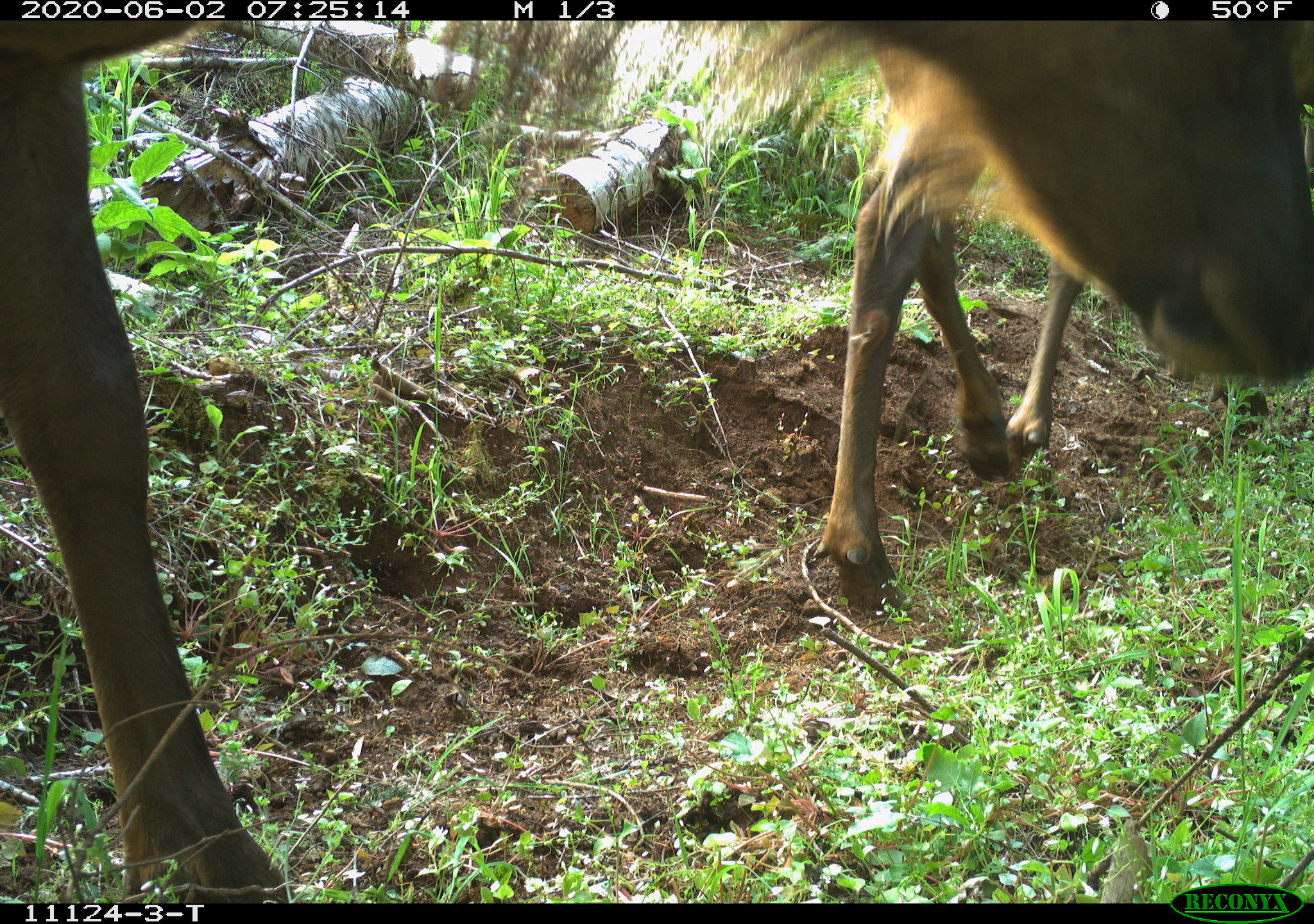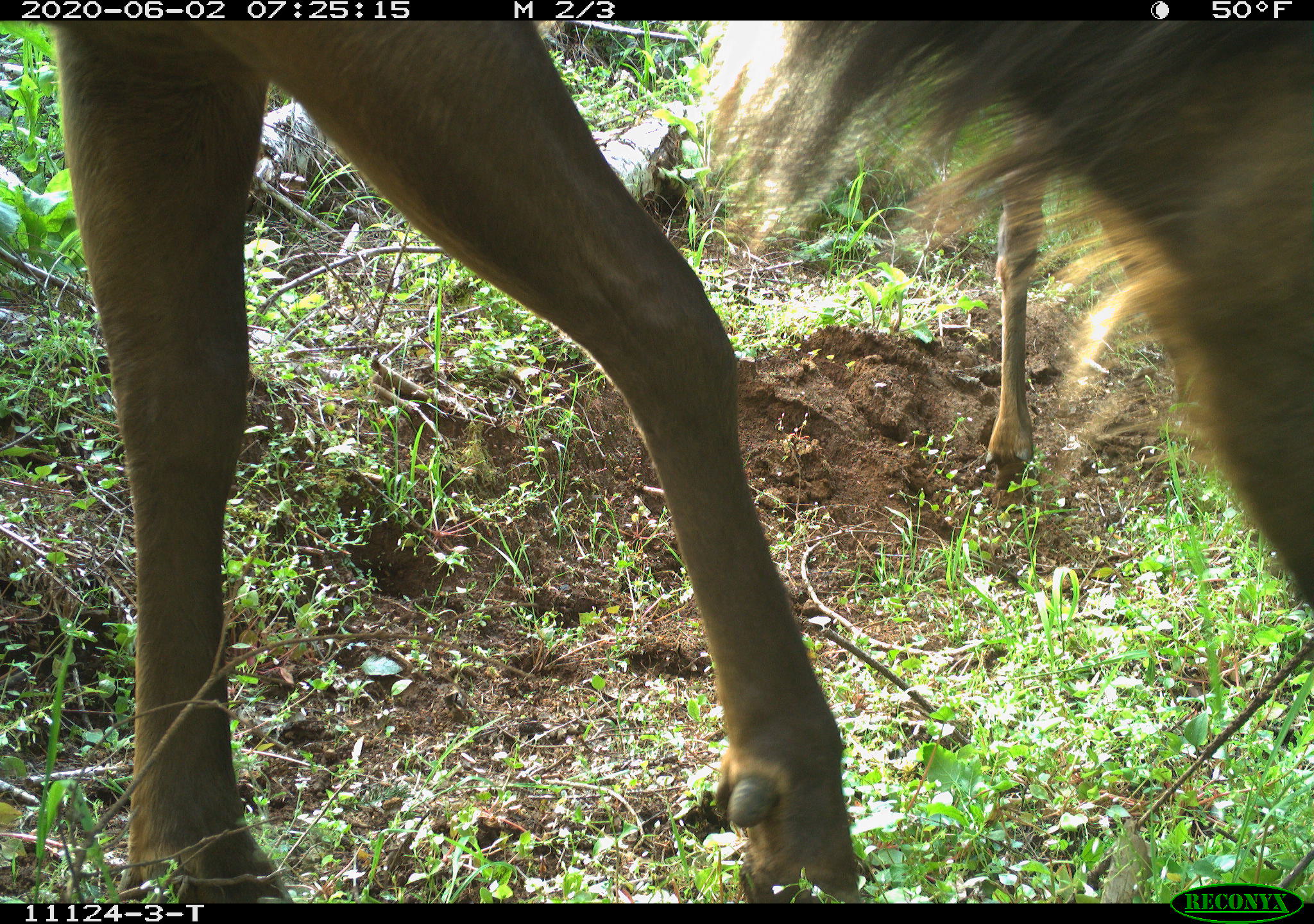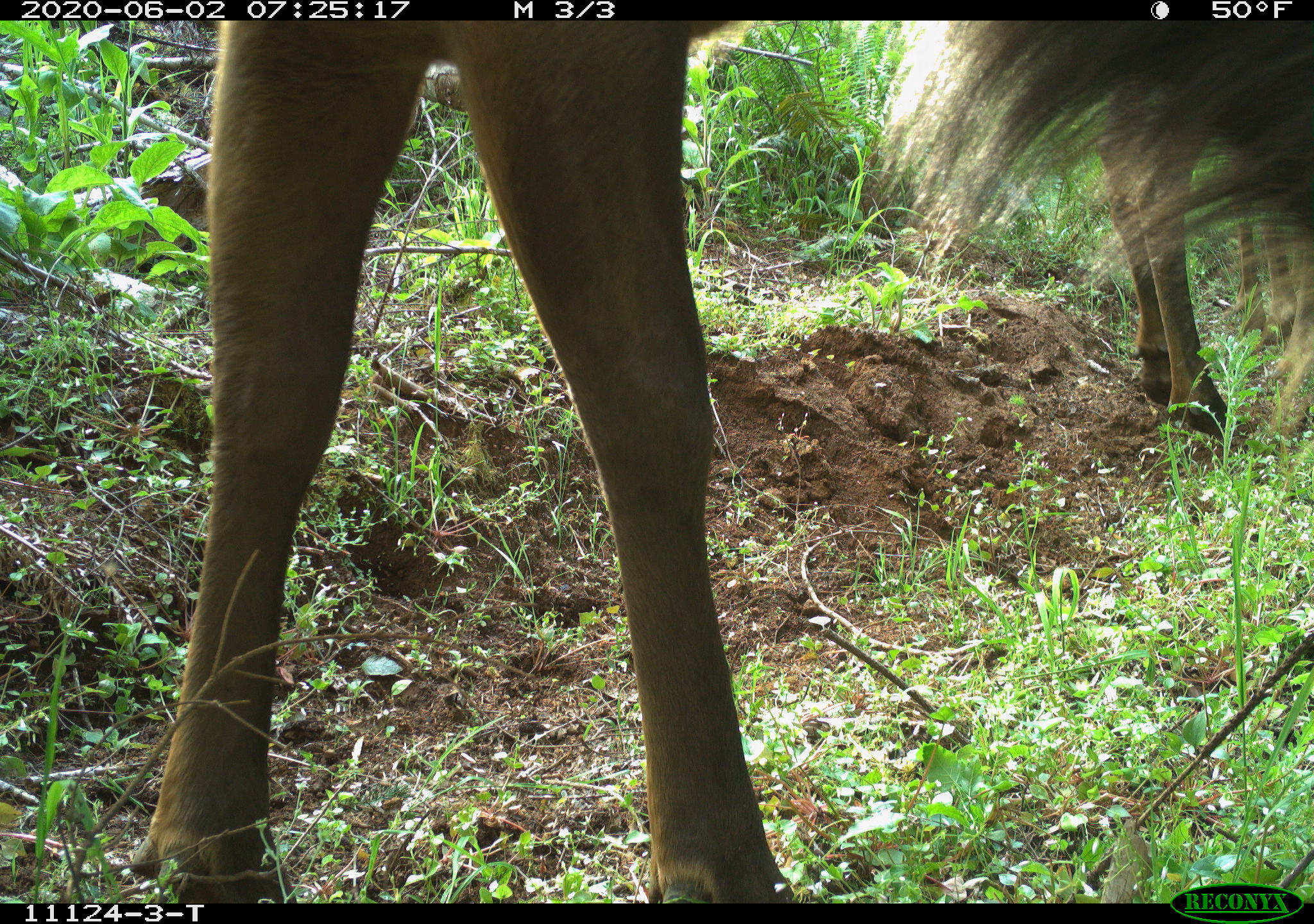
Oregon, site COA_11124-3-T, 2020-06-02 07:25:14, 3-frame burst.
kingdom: Animalia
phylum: Chordata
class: Mammalia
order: Artiodactyla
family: Cervidae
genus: Cervus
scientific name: Cervus canadensis roosevelti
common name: roosevelt elk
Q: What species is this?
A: Roosevelt elk (Cervus canadensis roosevelti).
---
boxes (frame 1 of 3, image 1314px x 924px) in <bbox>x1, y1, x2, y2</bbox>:
roosevelt elk: <bbox>1, 22, 1303, 880</bbox>; <bbox>811, 165, 1087, 621</bbox>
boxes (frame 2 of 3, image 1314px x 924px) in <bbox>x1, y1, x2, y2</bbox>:
roosevelt elk: <bbox>35, 31, 1303, 878</bbox>; <bbox>975, 204, 1042, 505</bbox>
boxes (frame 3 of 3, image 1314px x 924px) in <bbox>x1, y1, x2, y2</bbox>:
roosevelt elk: <bbox>125, 22, 1307, 875</bbox>; <bbox>1099, 142, 1298, 439</bbox>